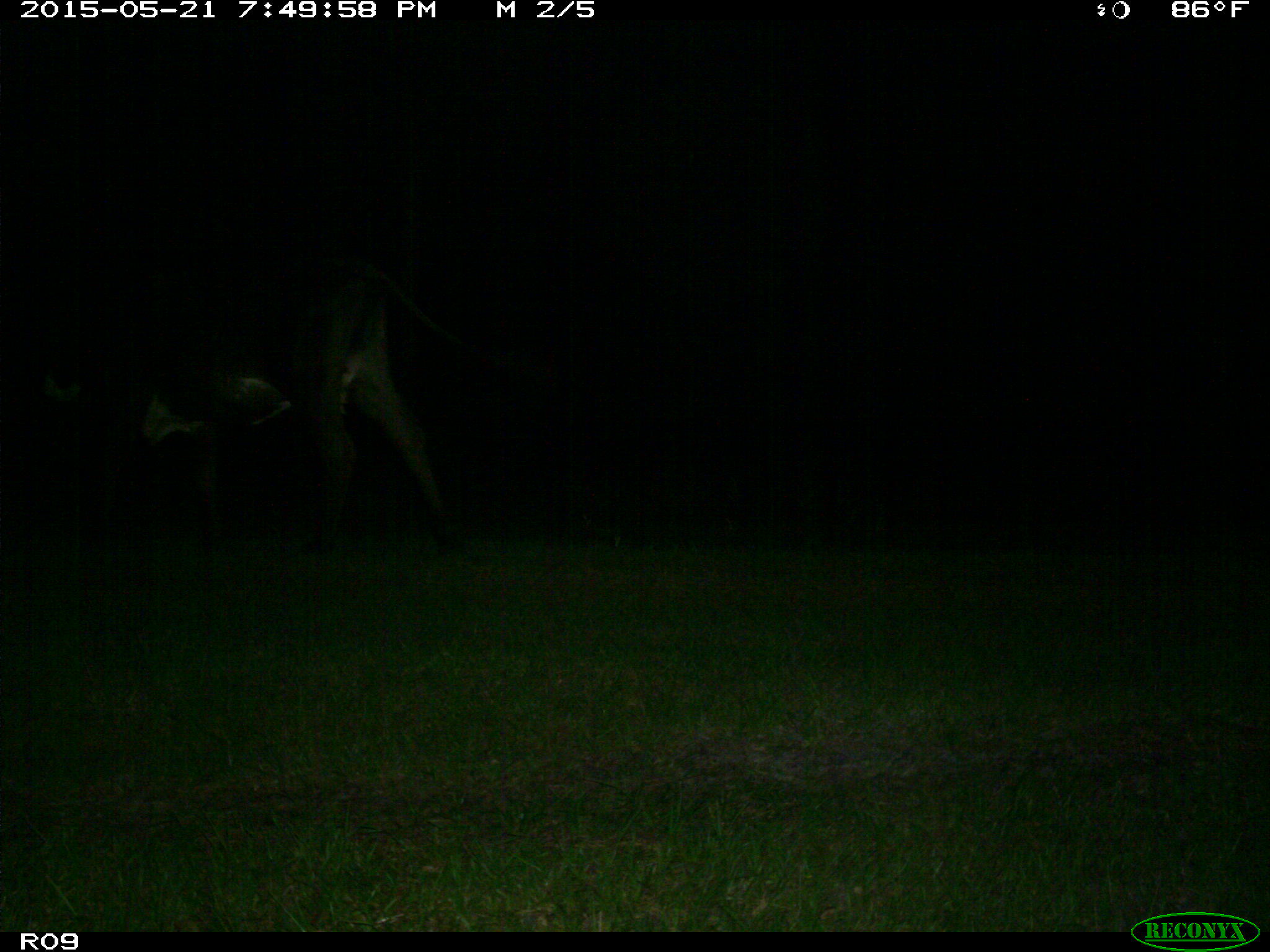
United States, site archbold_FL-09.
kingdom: Animalia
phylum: Chordata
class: Mammalia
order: Artiodactyla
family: Bovidae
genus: Bos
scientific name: Bos taurus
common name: domestic cow